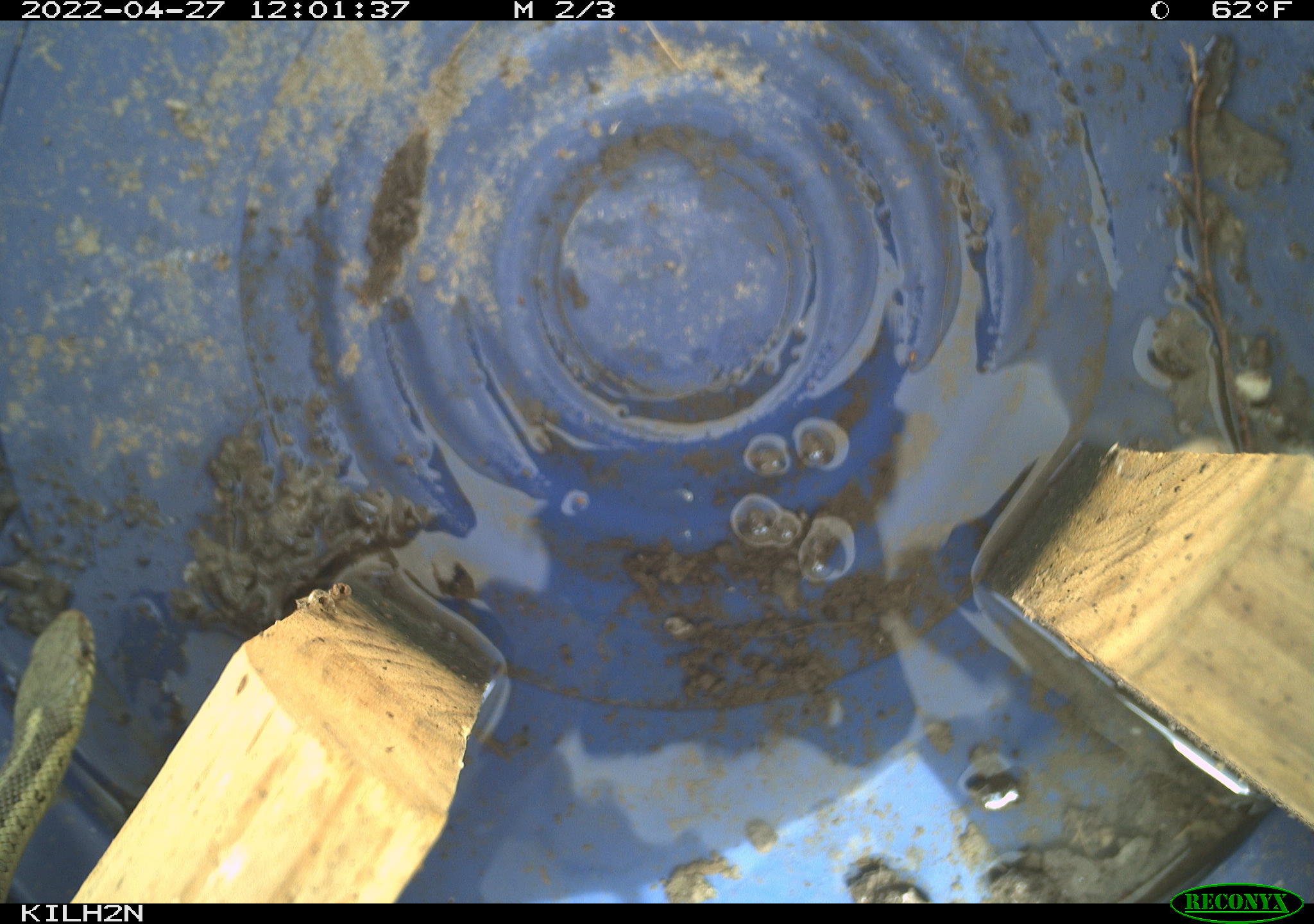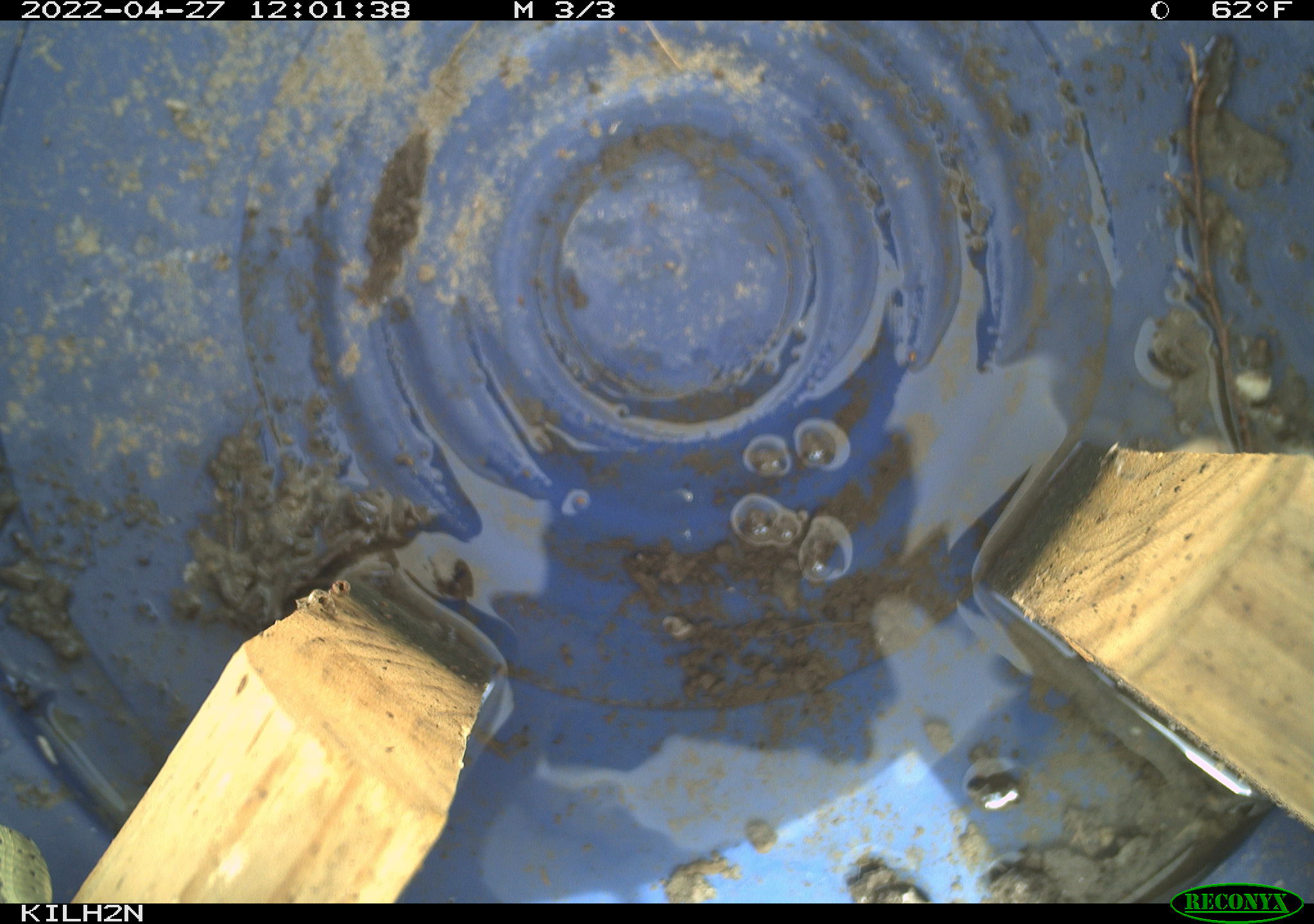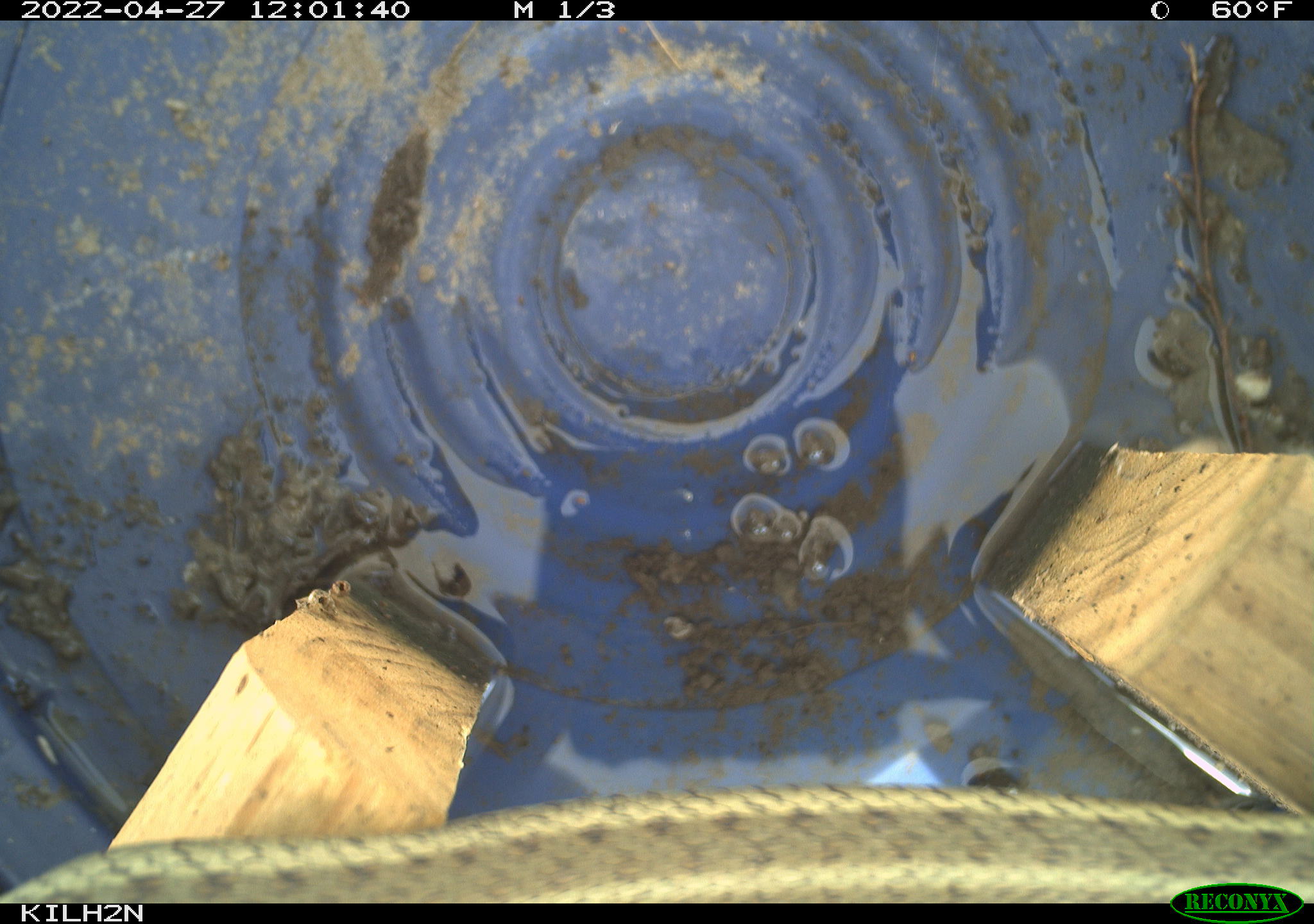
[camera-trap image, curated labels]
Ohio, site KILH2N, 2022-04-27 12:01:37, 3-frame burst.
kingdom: Animalia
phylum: Chordata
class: Reptilia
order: Squamata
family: Colubridae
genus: Thamnophis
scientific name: Thamnophis sirtalis sirtalis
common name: eastern gartersnake